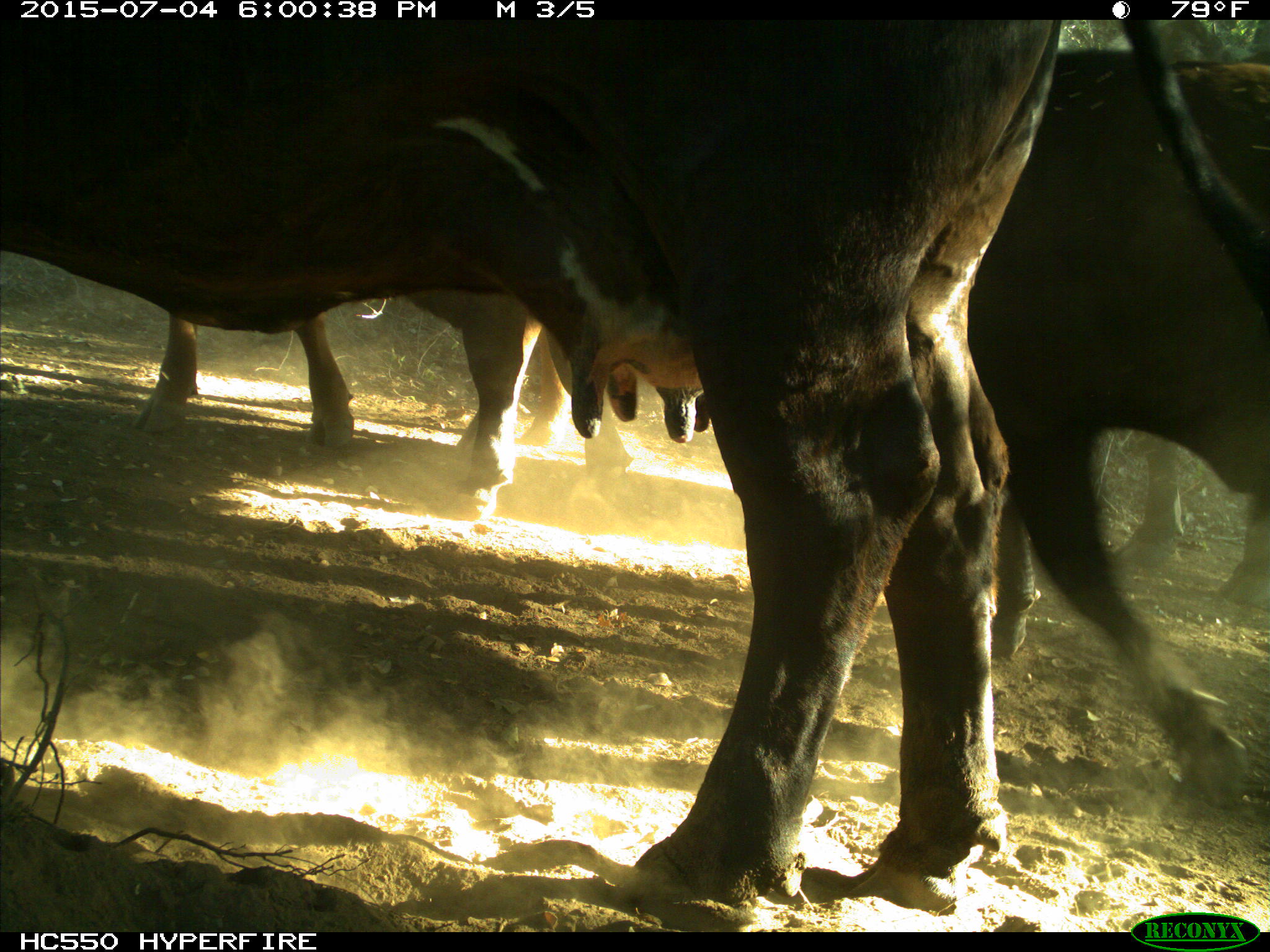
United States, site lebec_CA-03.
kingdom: Animalia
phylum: Chordata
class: Mammalia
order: Artiodactyla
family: Bovidae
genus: Bos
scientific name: Bos taurus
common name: domestic cow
Bos taurus (domestic cow).